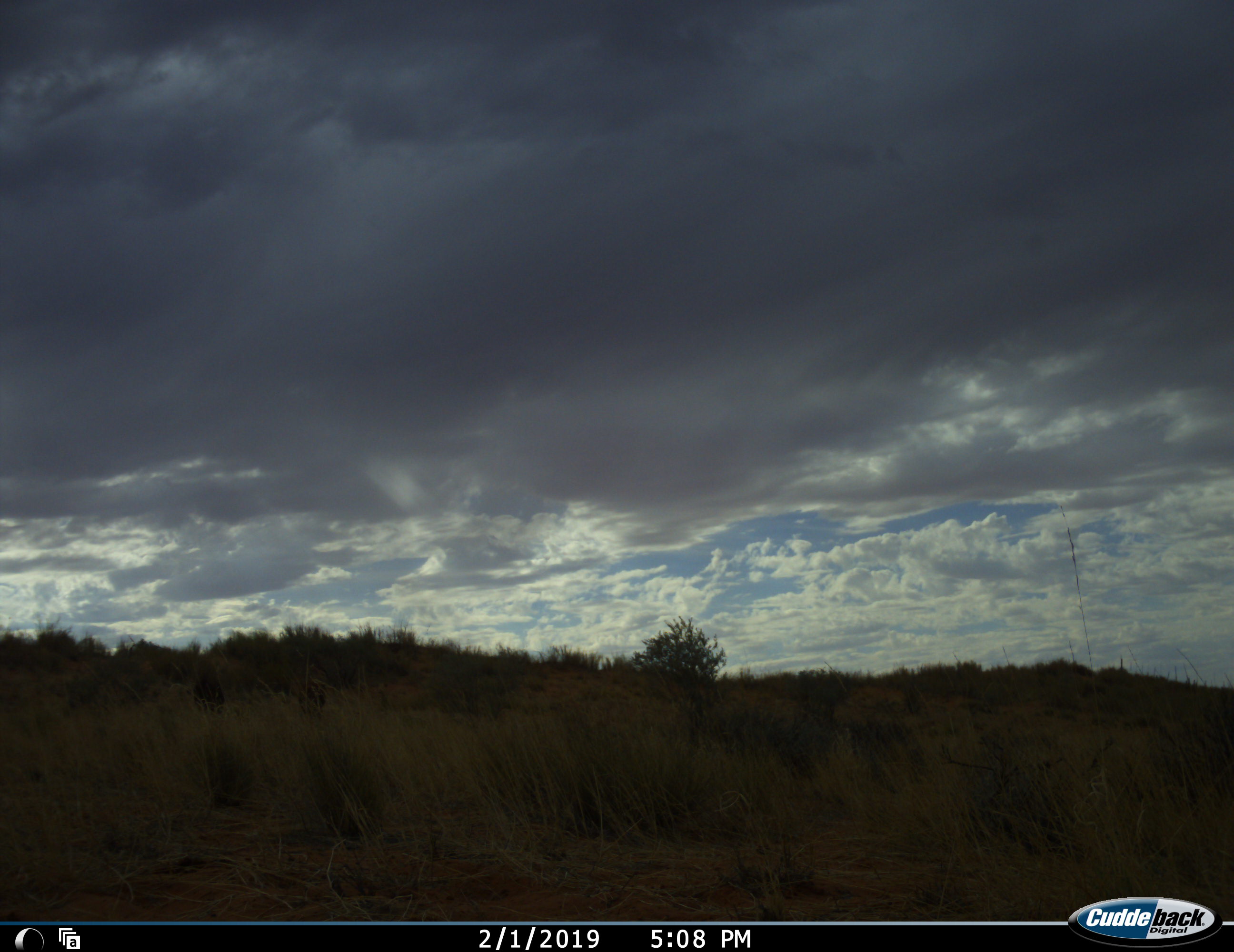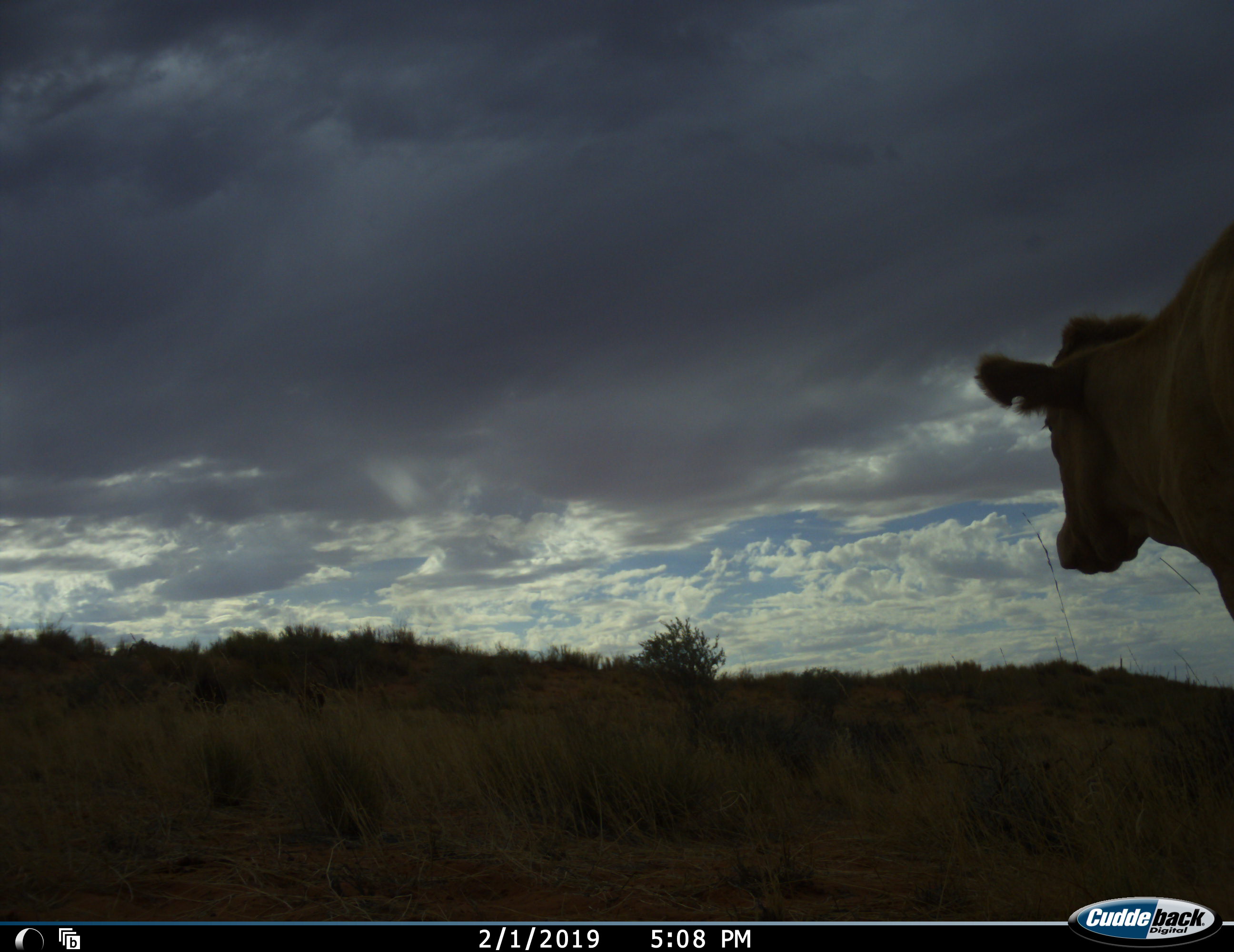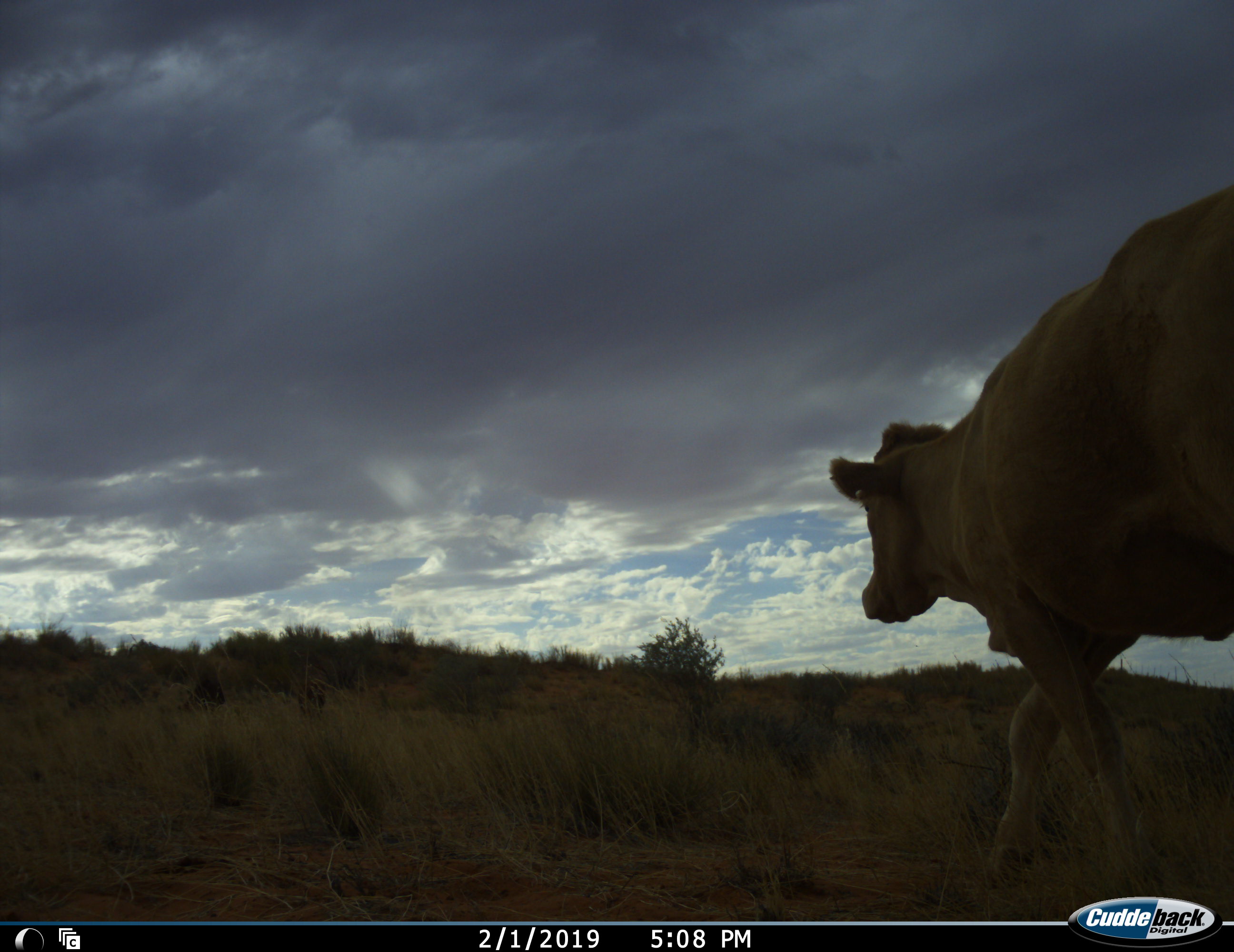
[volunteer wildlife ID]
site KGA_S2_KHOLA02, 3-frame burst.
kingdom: Animalia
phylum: Chordata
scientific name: Vertebrata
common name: domestic animal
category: domesticanimal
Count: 1.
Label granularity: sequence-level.